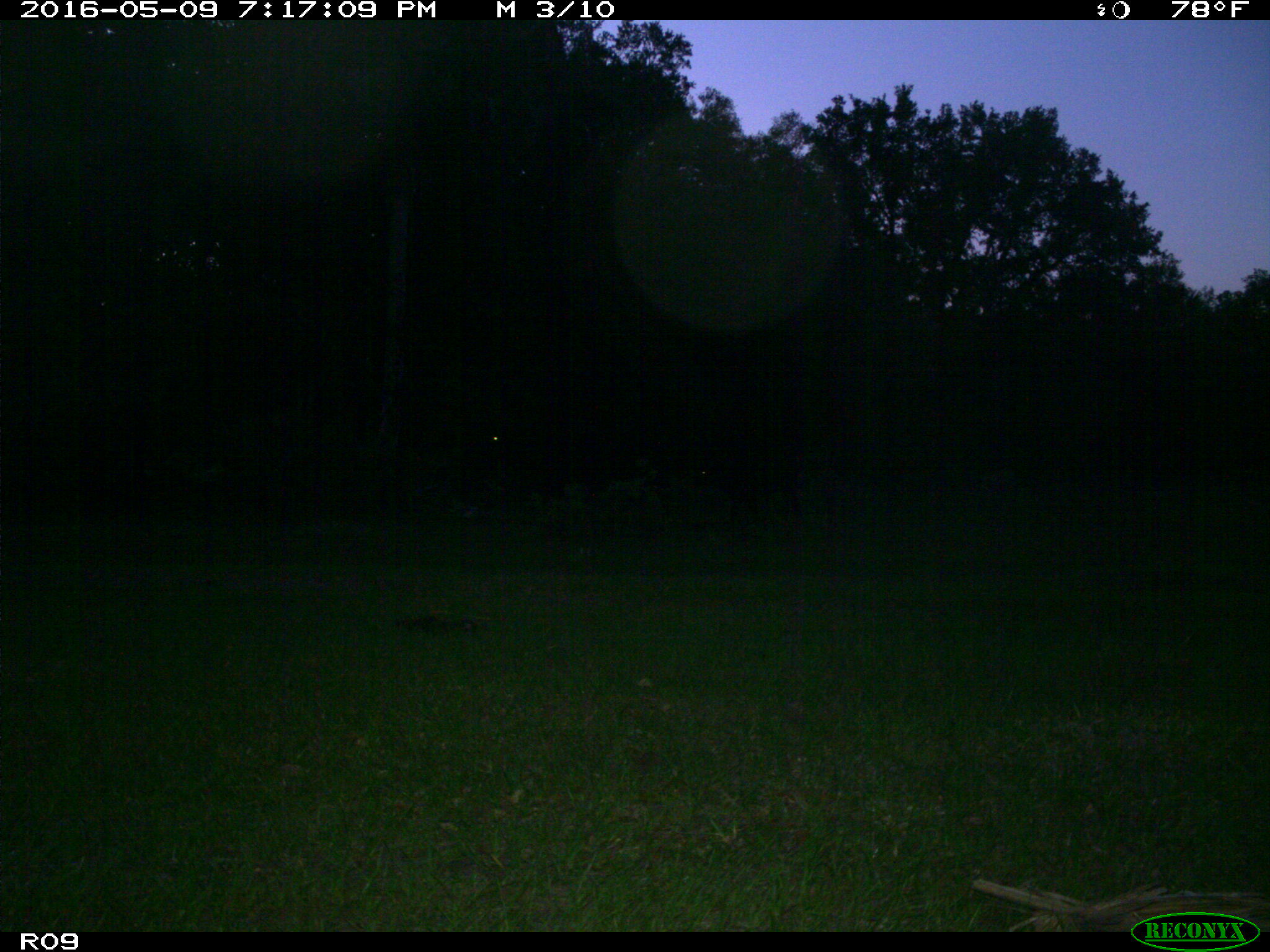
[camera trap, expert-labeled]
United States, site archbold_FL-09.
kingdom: Animalia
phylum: Chordata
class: Mammalia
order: Artiodactyla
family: Bovidae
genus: Bos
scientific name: Bos taurus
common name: domestic cow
Bos taurus (domestic cow).